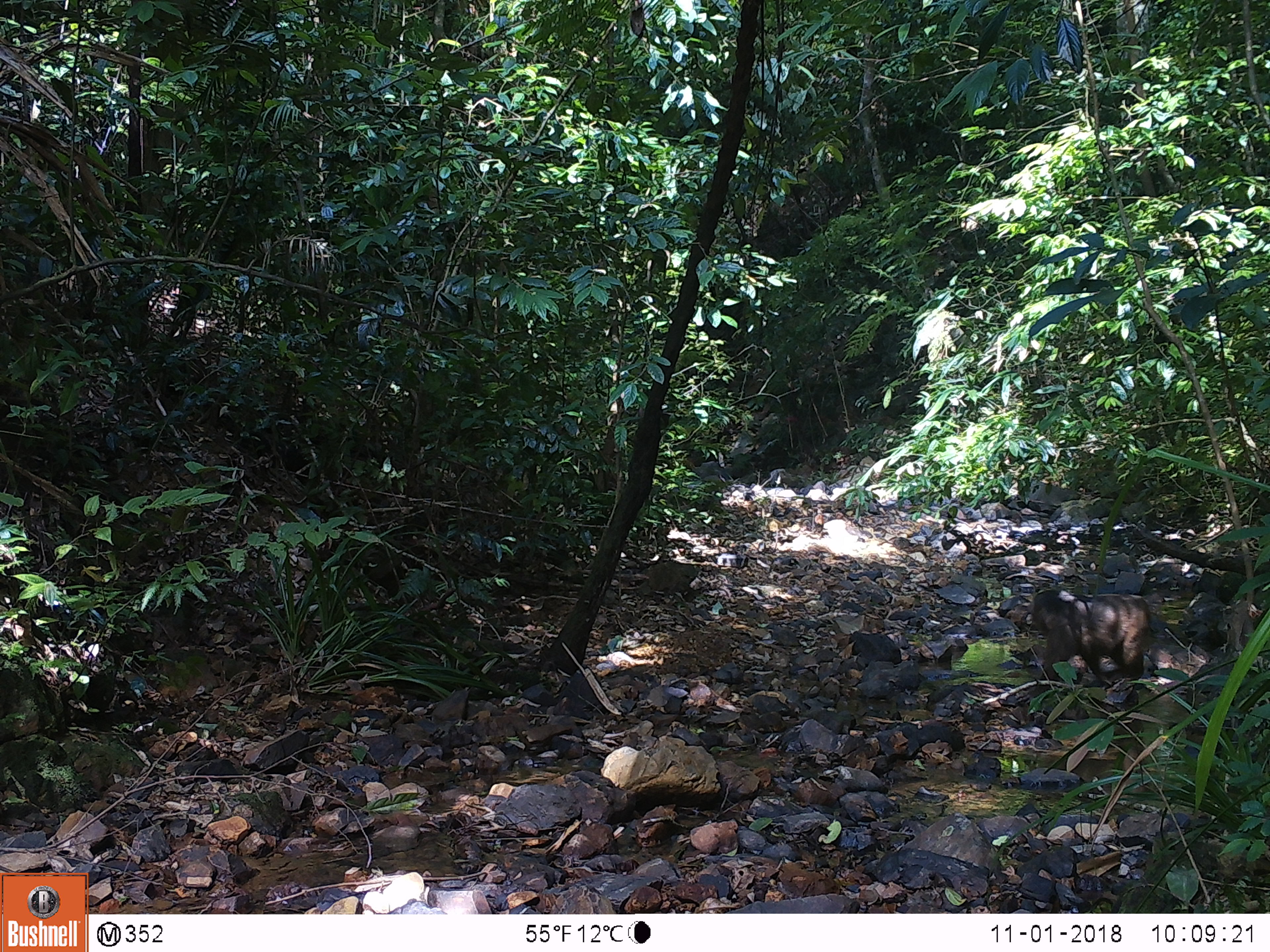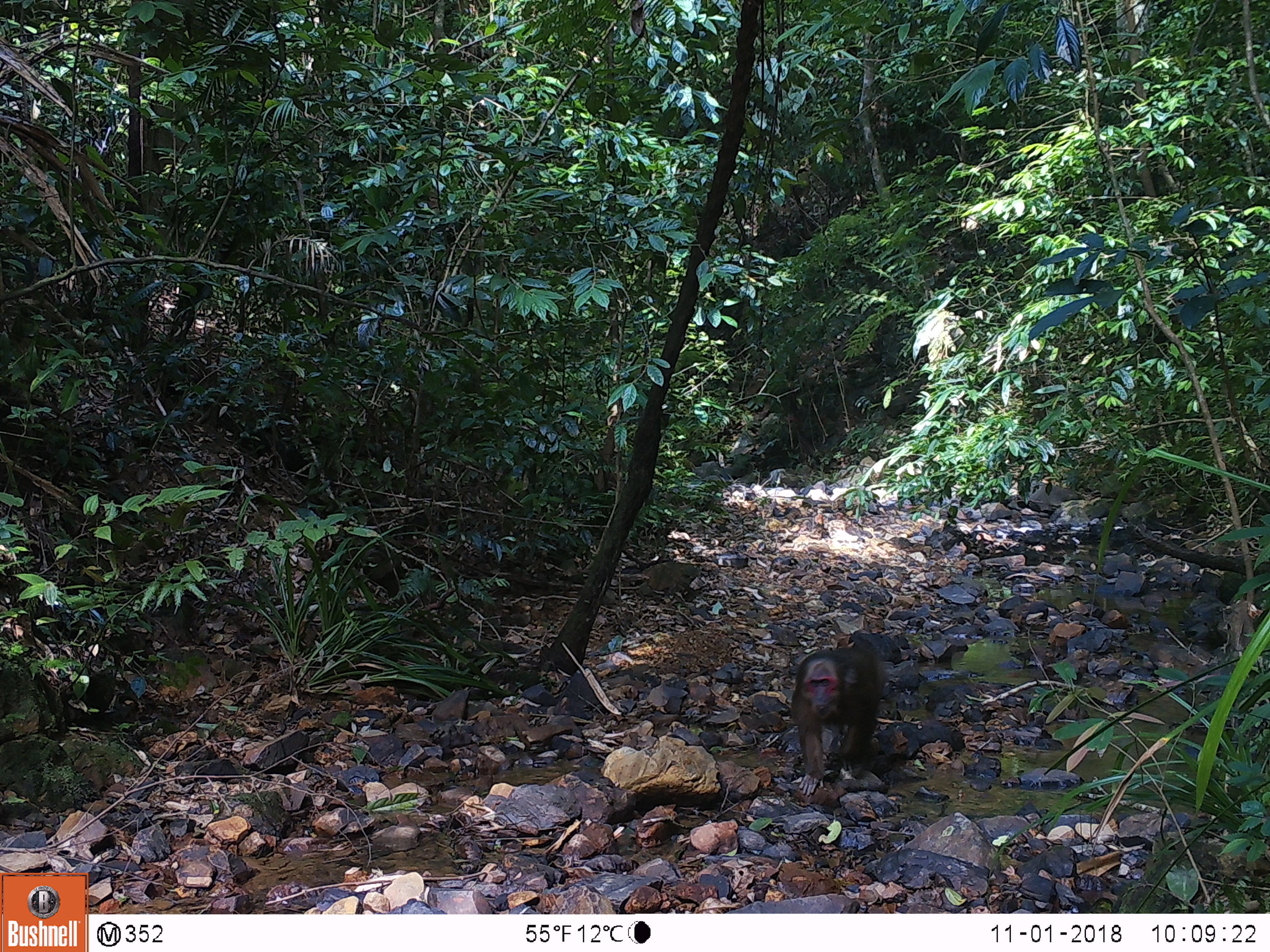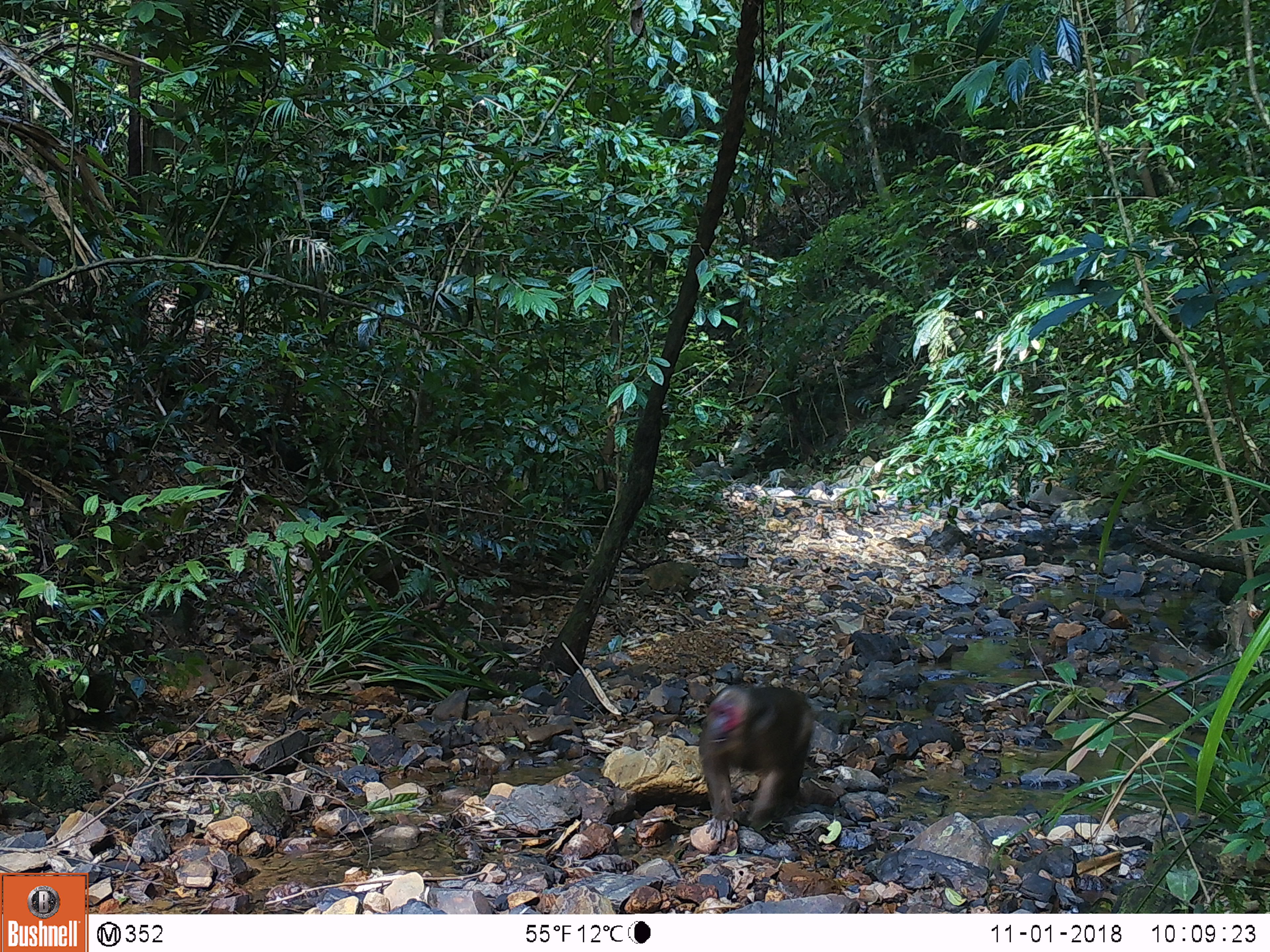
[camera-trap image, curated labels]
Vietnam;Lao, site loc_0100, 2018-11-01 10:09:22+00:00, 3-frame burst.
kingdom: Animalia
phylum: Chordata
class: Mammalia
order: Primates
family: Cercopithecidae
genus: Macaca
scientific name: Macaca arctoides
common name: stump-tailed macaque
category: stump tailed macaque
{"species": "stump tailed macaque (stump-tailed macaque) (Macaca arctoides)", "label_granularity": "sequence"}